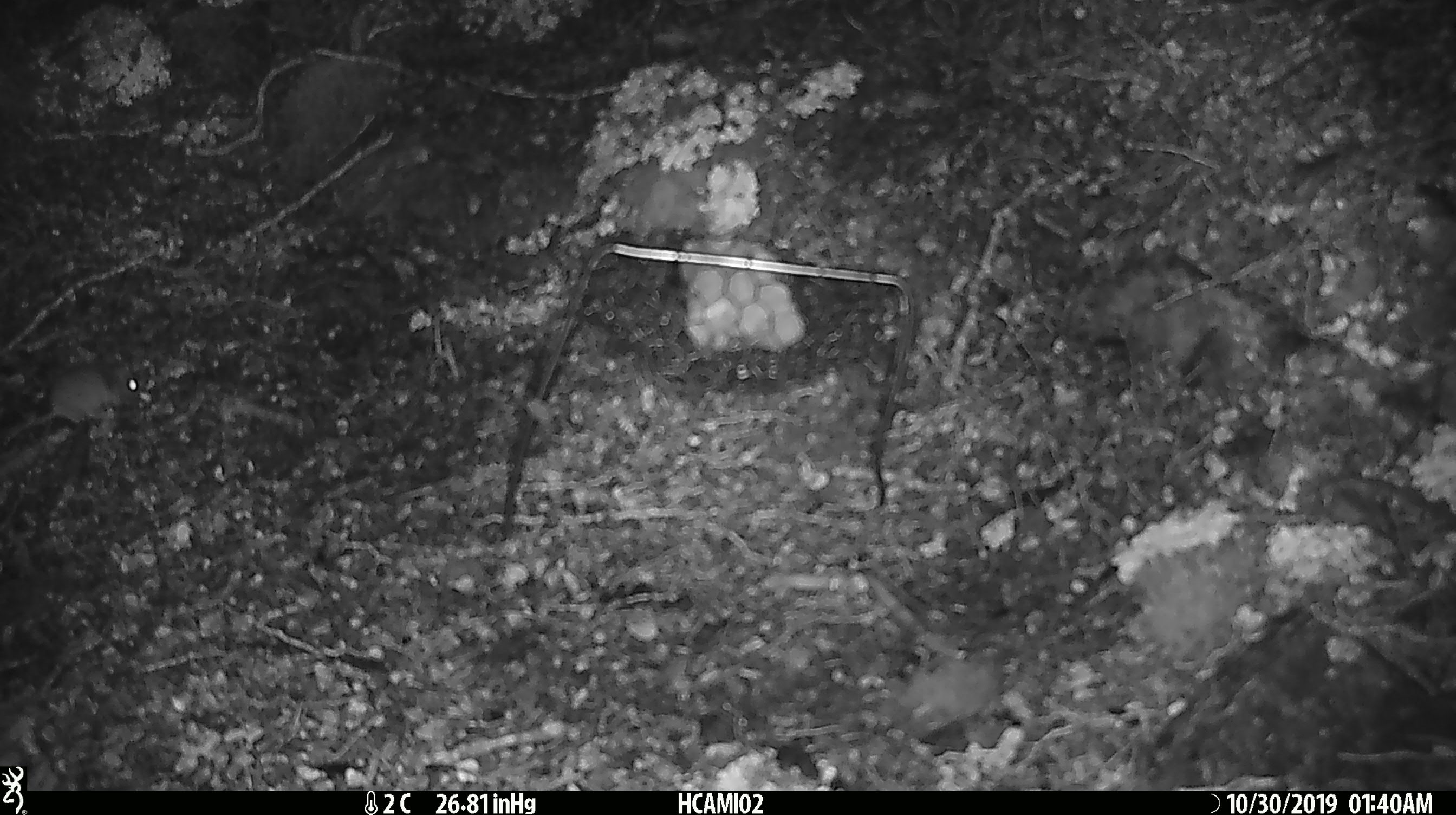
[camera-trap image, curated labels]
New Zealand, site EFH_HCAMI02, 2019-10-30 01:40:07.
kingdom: Animalia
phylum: Chordata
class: Mammalia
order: Rodentia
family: Muridae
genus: Mus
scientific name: Mus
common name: mouse